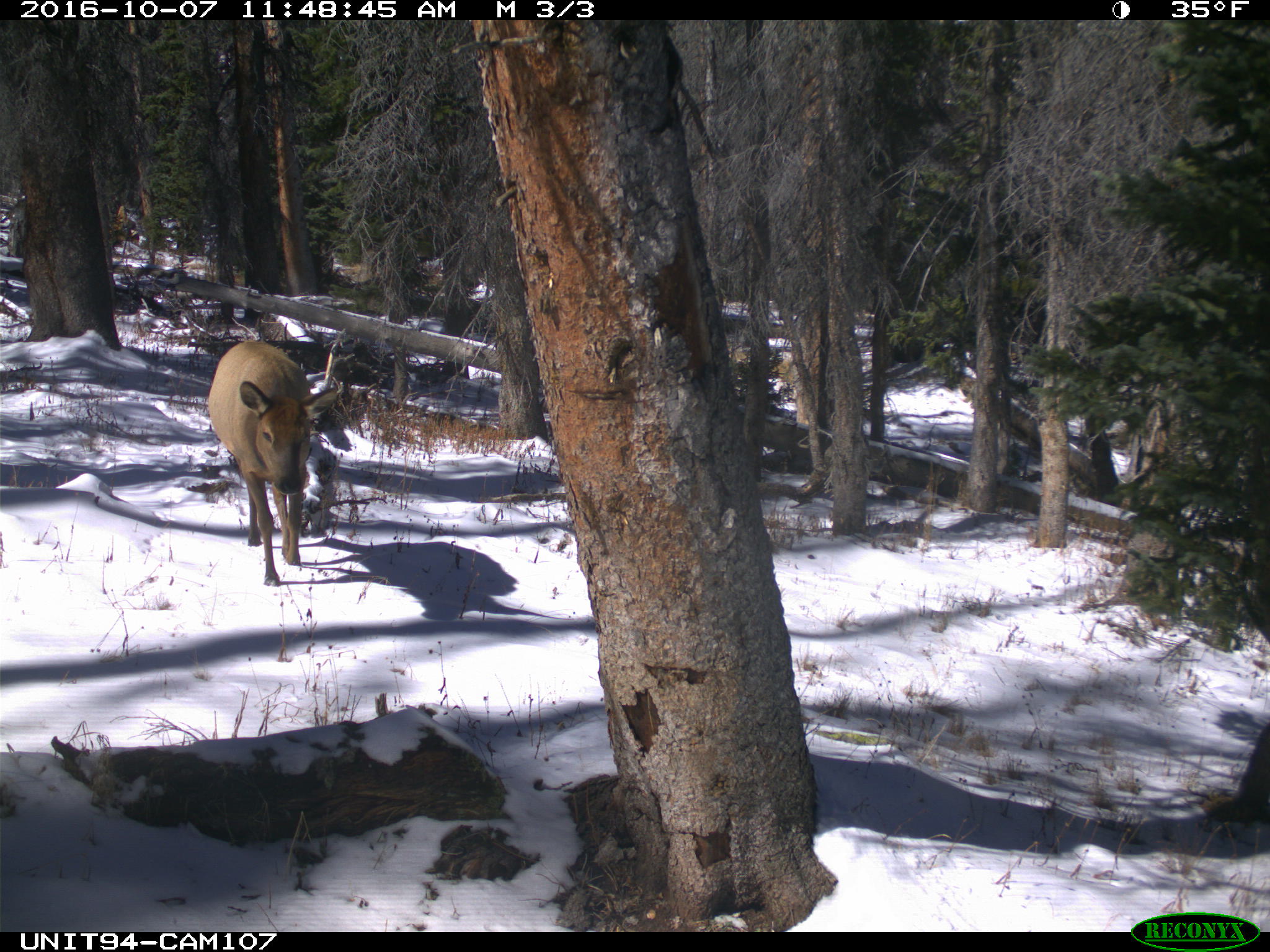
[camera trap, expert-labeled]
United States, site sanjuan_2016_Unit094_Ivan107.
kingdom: Animalia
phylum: Chordata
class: Mammalia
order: Artiodactyla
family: Cervidae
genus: Cervus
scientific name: Cervus elaphus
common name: red deer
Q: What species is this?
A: Cervus elaphus (red deer).